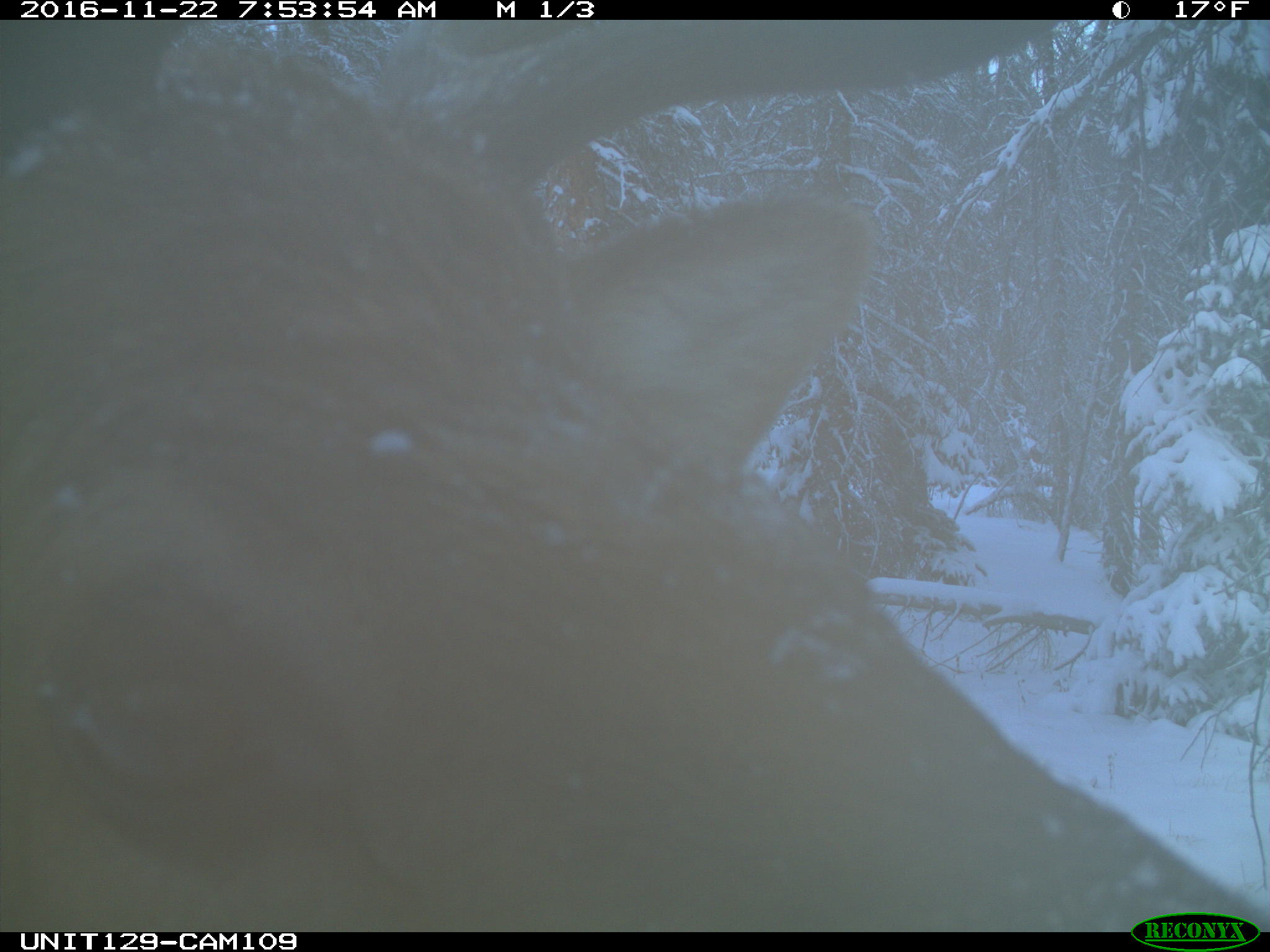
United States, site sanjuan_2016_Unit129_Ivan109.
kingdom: Animalia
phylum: Chordata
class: Mammalia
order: Artiodactyla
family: Cervidae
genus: Cervus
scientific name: Cervus elaphus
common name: red deer